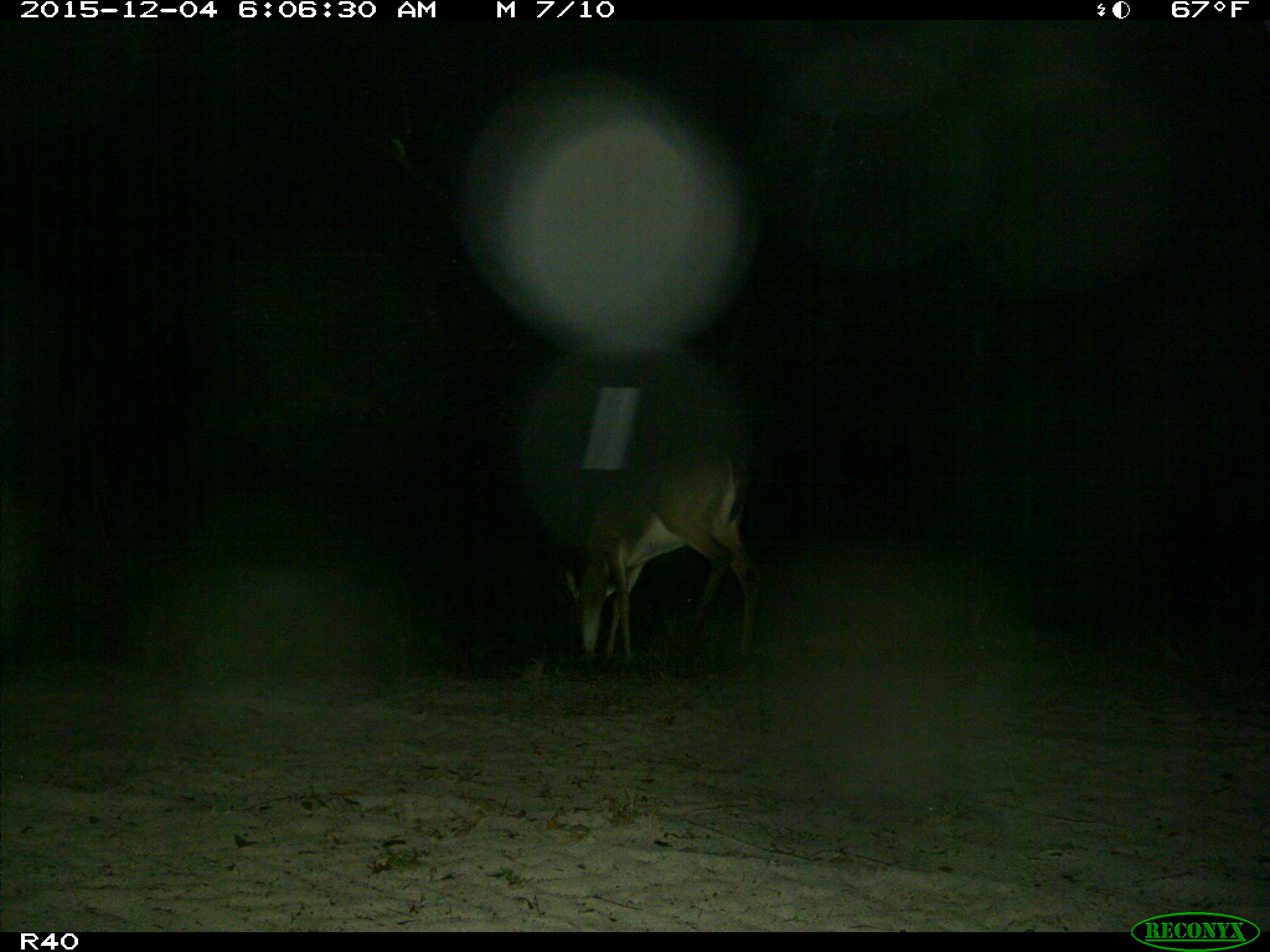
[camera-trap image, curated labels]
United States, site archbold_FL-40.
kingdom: Animalia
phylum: Chordata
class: Mammalia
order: Artiodactyla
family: Cervidae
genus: Odocoileus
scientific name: Odocoileus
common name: deer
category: unidentified deer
Unidentified deer (deer) (Odocoileus).